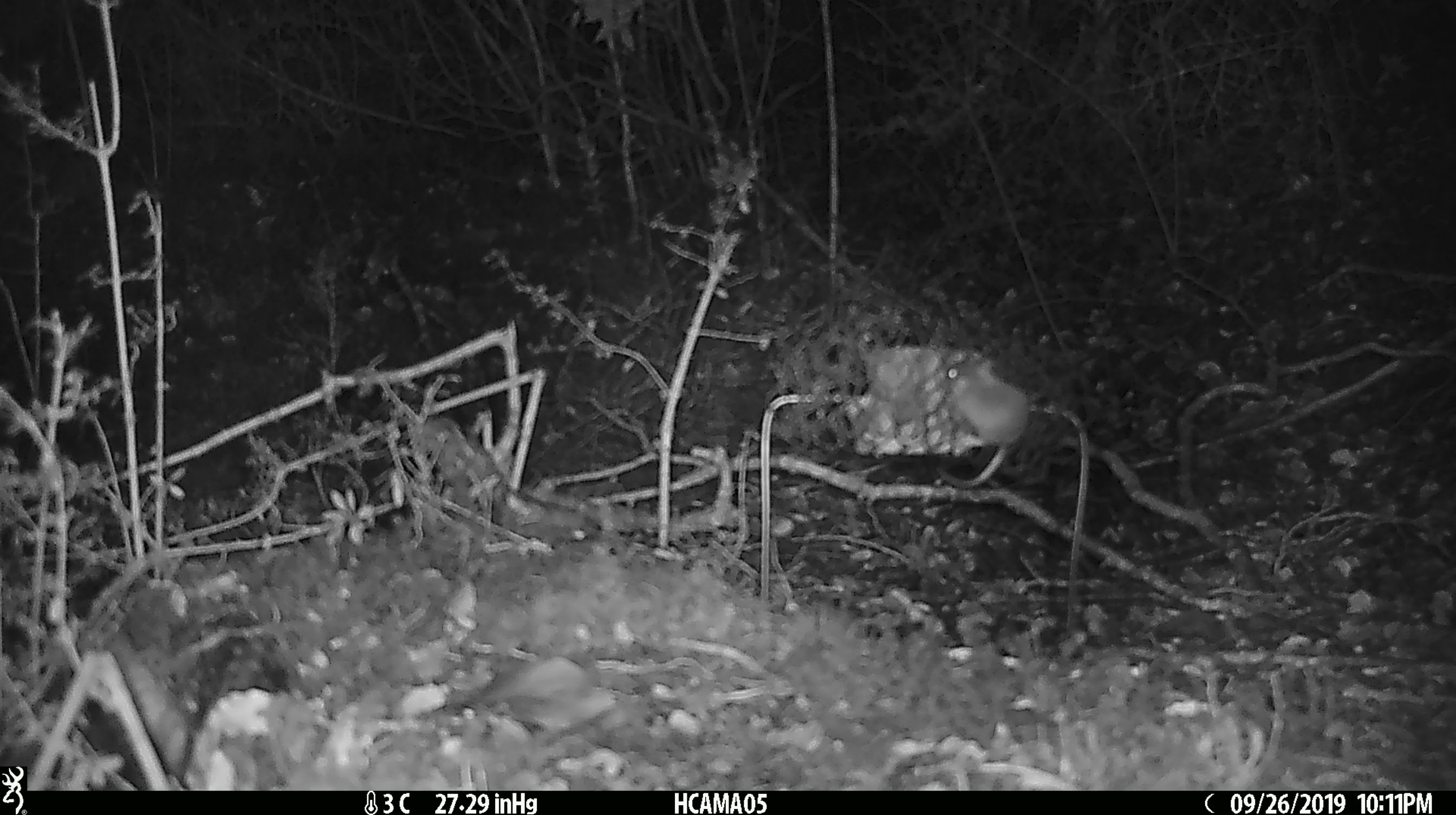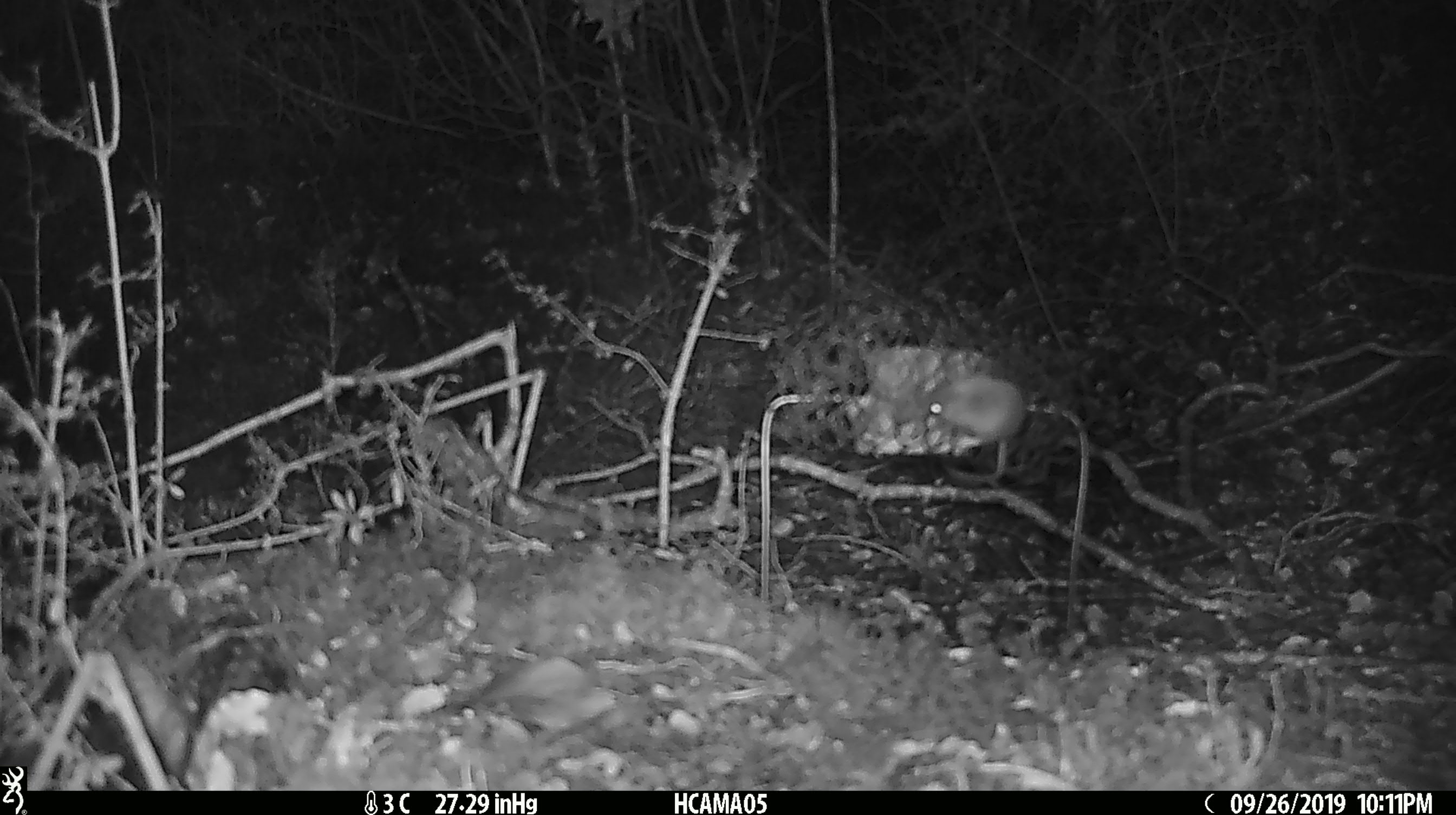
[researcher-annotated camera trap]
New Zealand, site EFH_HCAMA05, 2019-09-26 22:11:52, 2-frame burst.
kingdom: Animalia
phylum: Chordata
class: Mammalia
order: Rodentia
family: Muridae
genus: Mus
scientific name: Mus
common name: mouse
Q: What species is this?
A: Mouse (Mus).